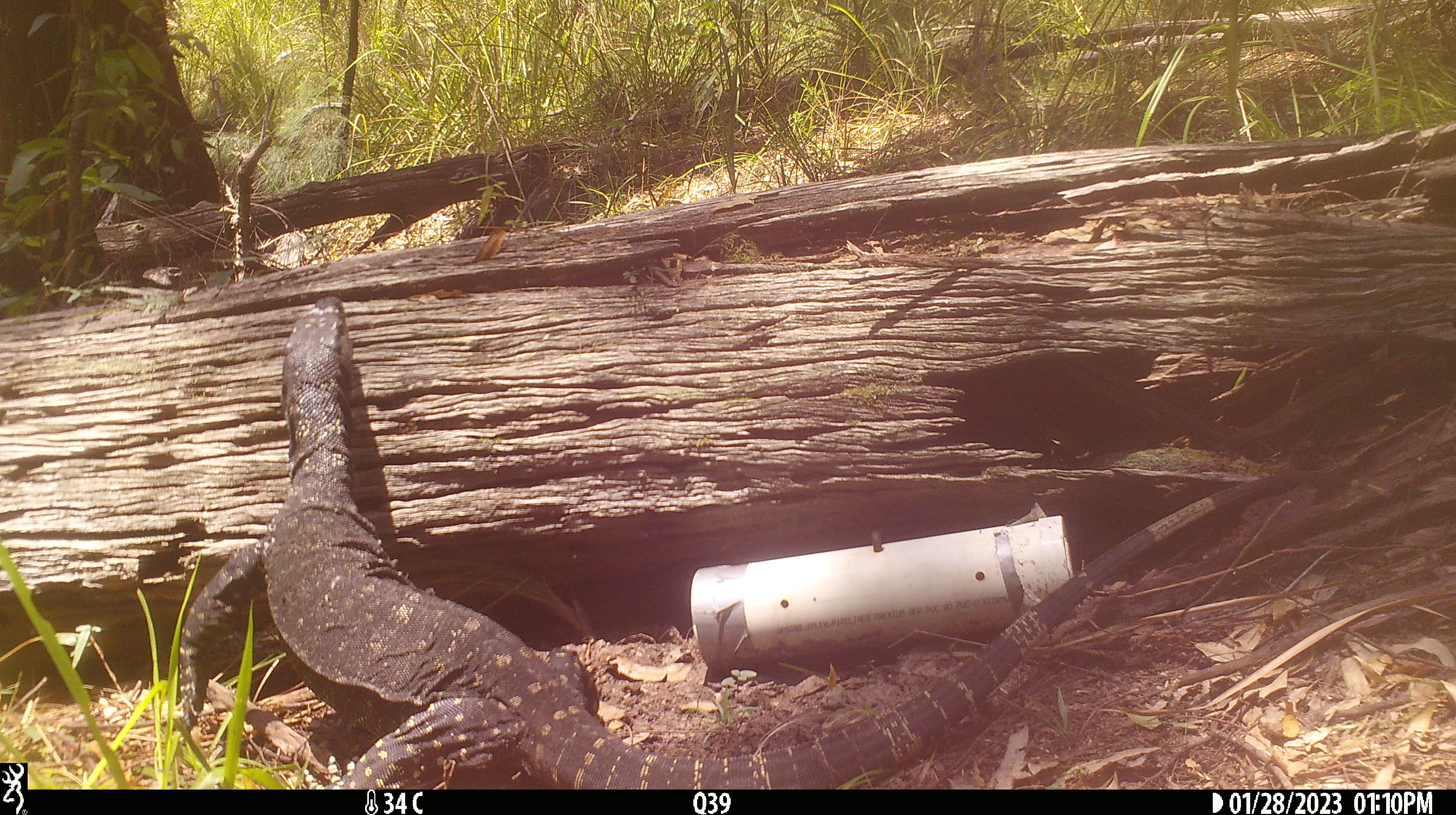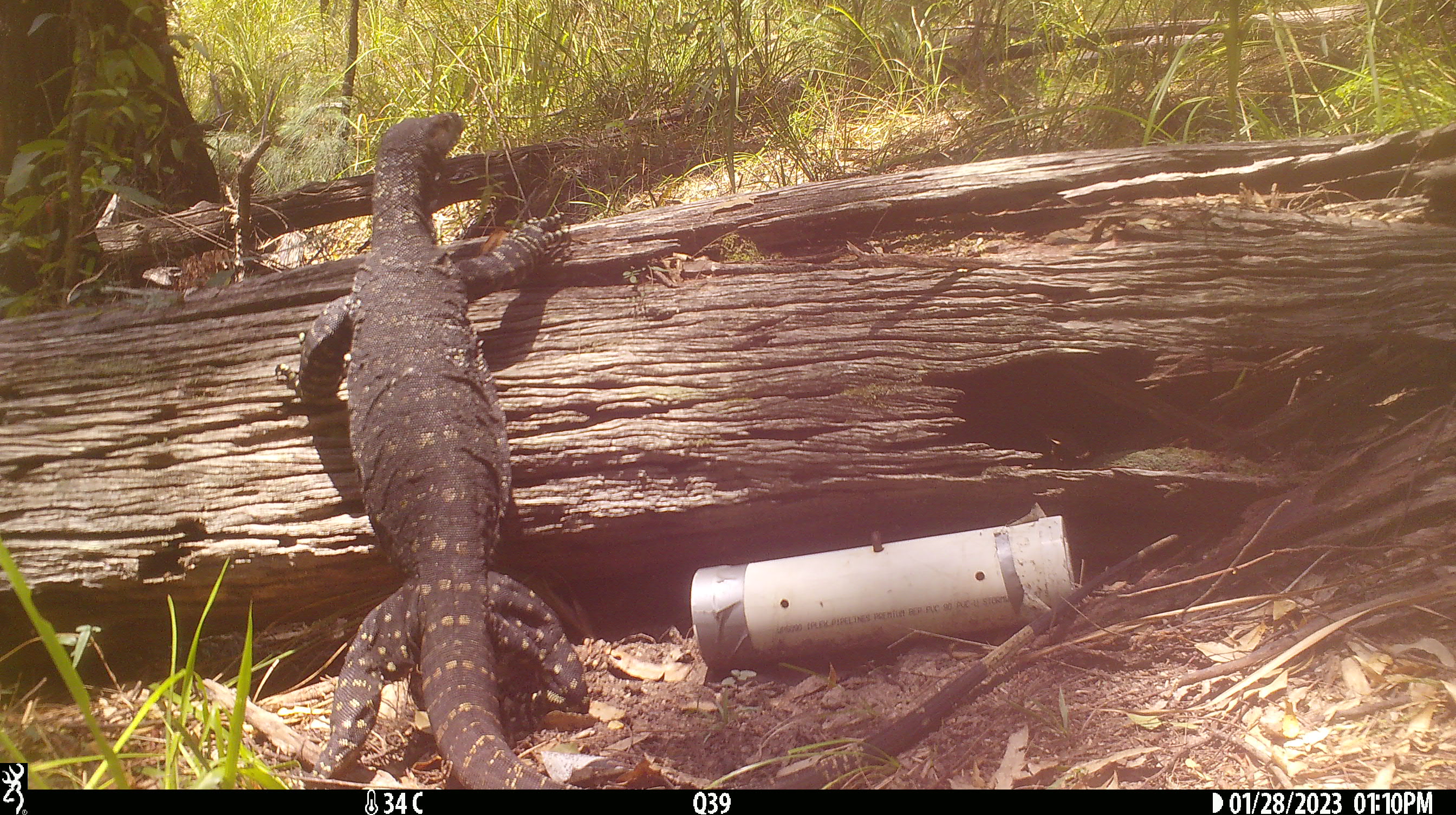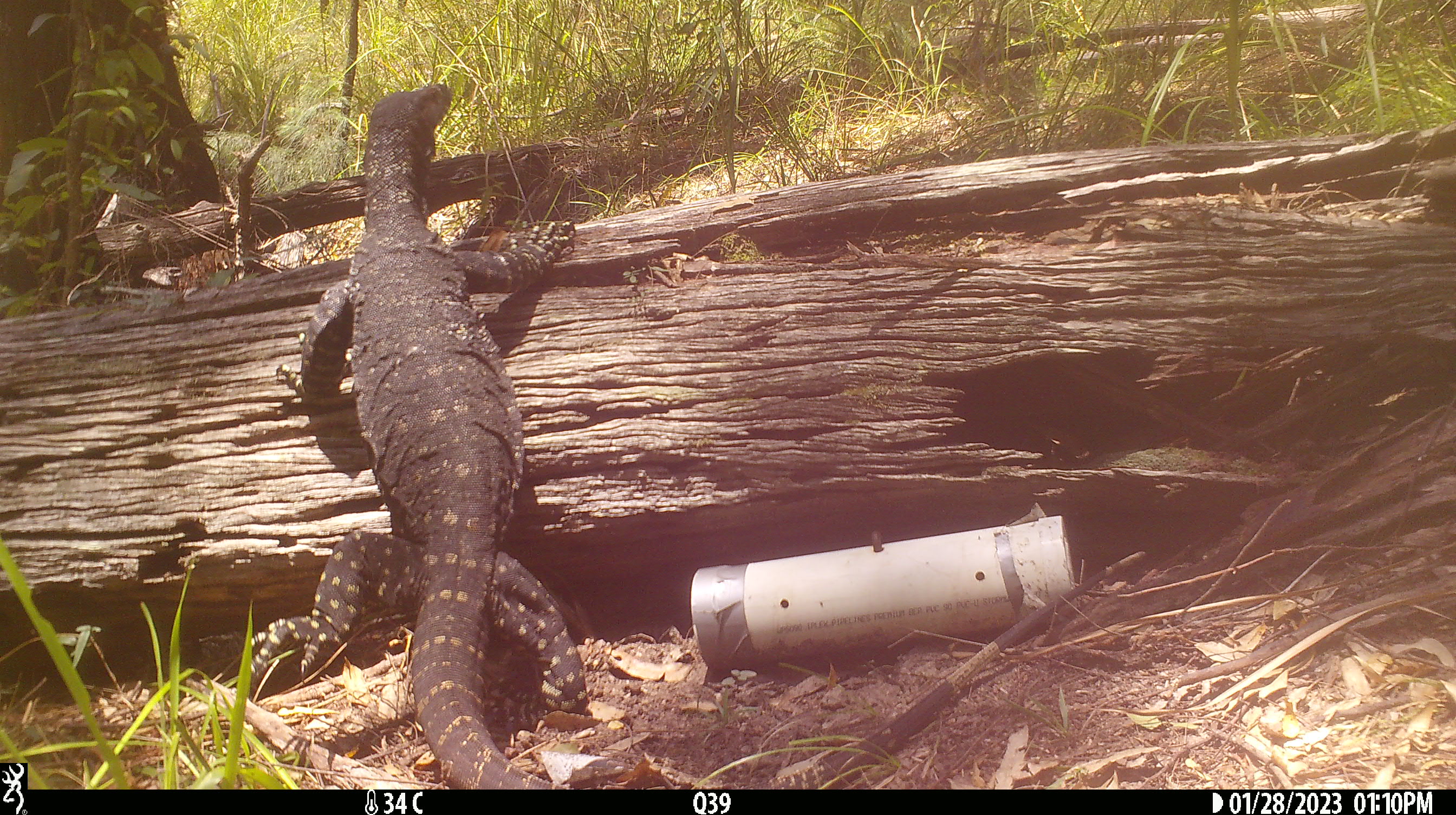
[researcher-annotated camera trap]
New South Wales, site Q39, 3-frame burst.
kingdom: Animalia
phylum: Chordata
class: Reptilia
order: Squamata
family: Varanidae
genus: Varanus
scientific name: Varanus varius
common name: lace monitor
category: goanna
Goanna (lace monitor) (Varanus varius).